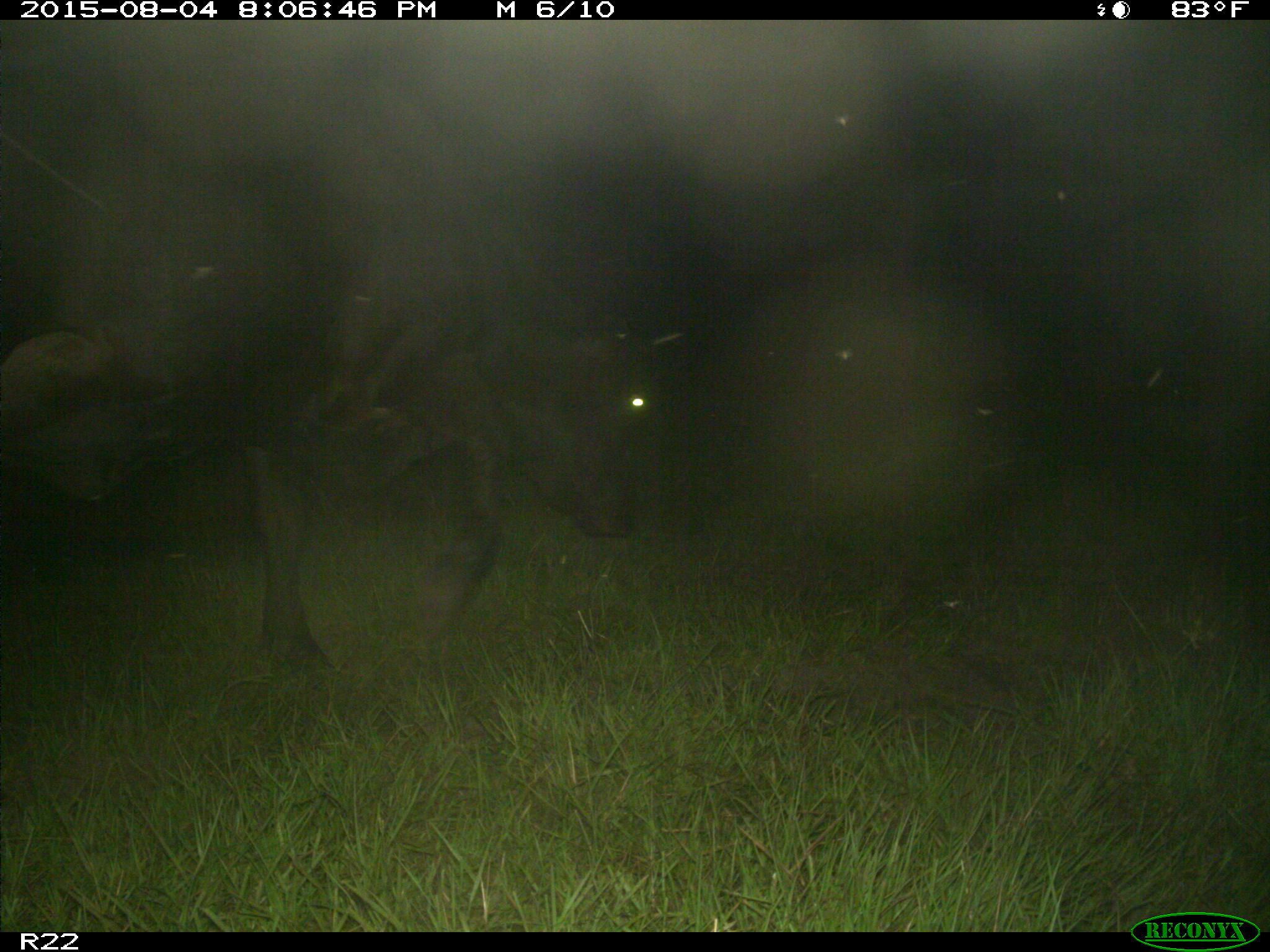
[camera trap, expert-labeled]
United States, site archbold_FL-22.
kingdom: Animalia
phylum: Chordata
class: Mammalia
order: Artiodactyla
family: Bovidae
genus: Bos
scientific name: Bos taurus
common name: domestic cow